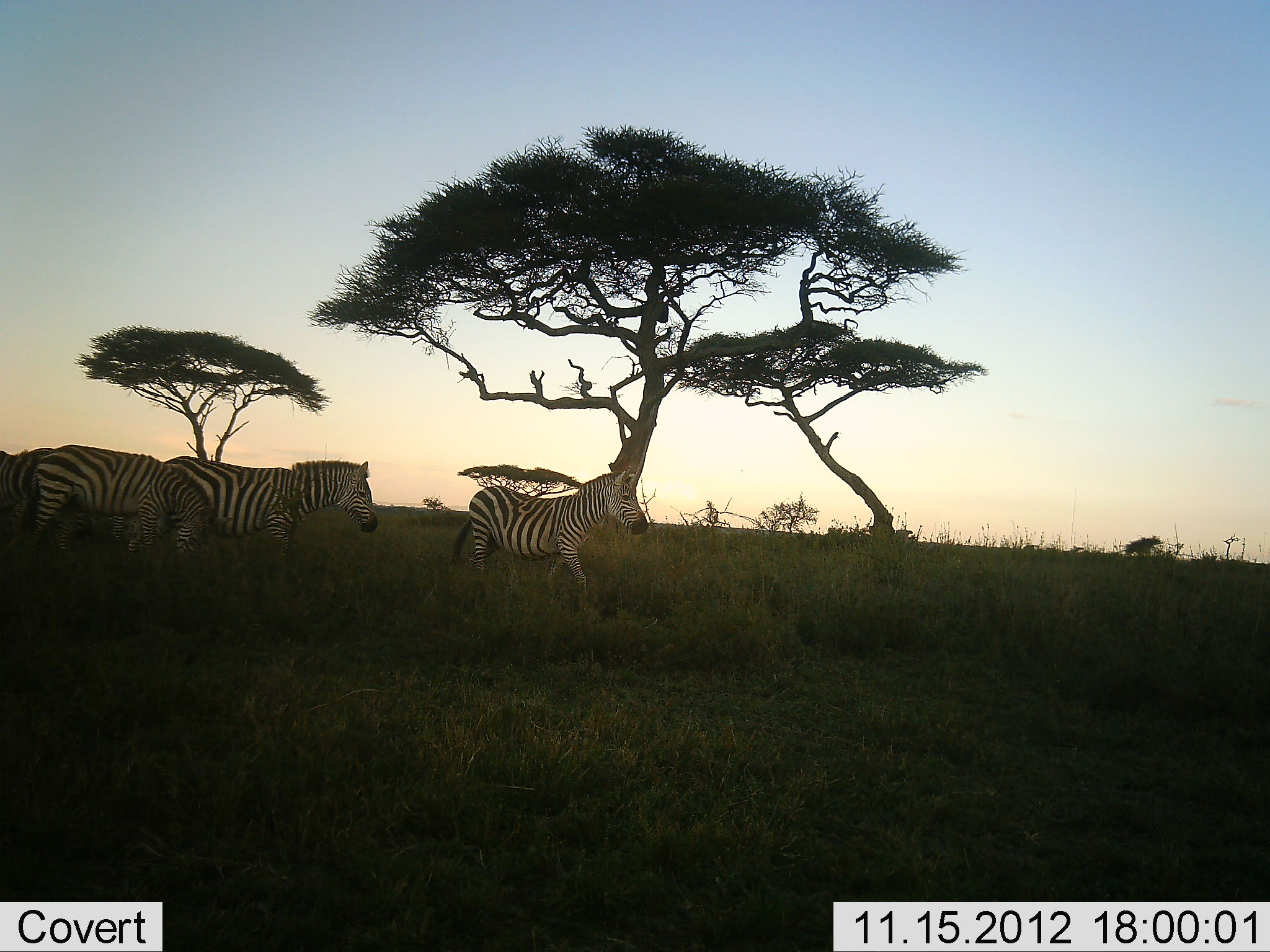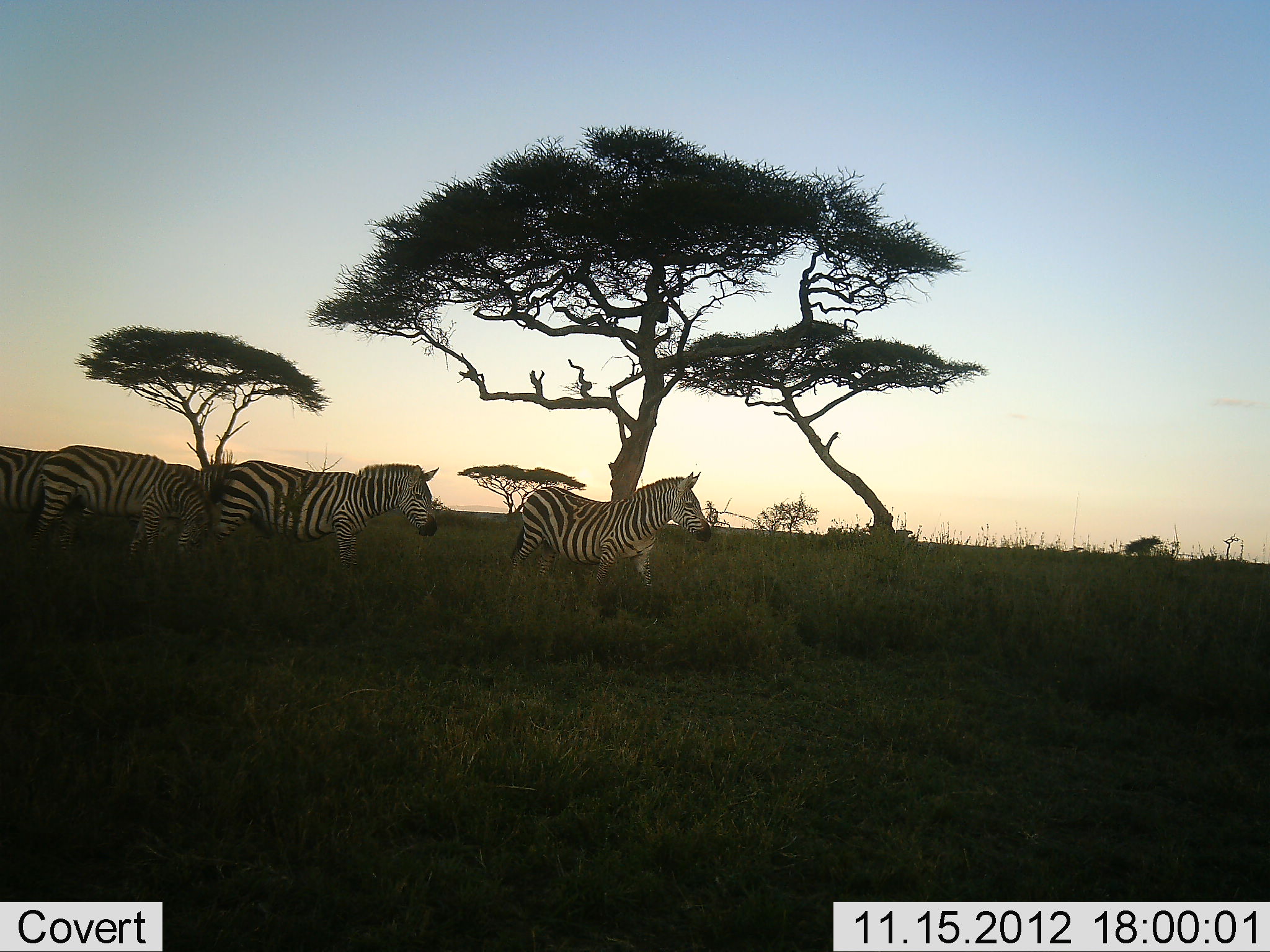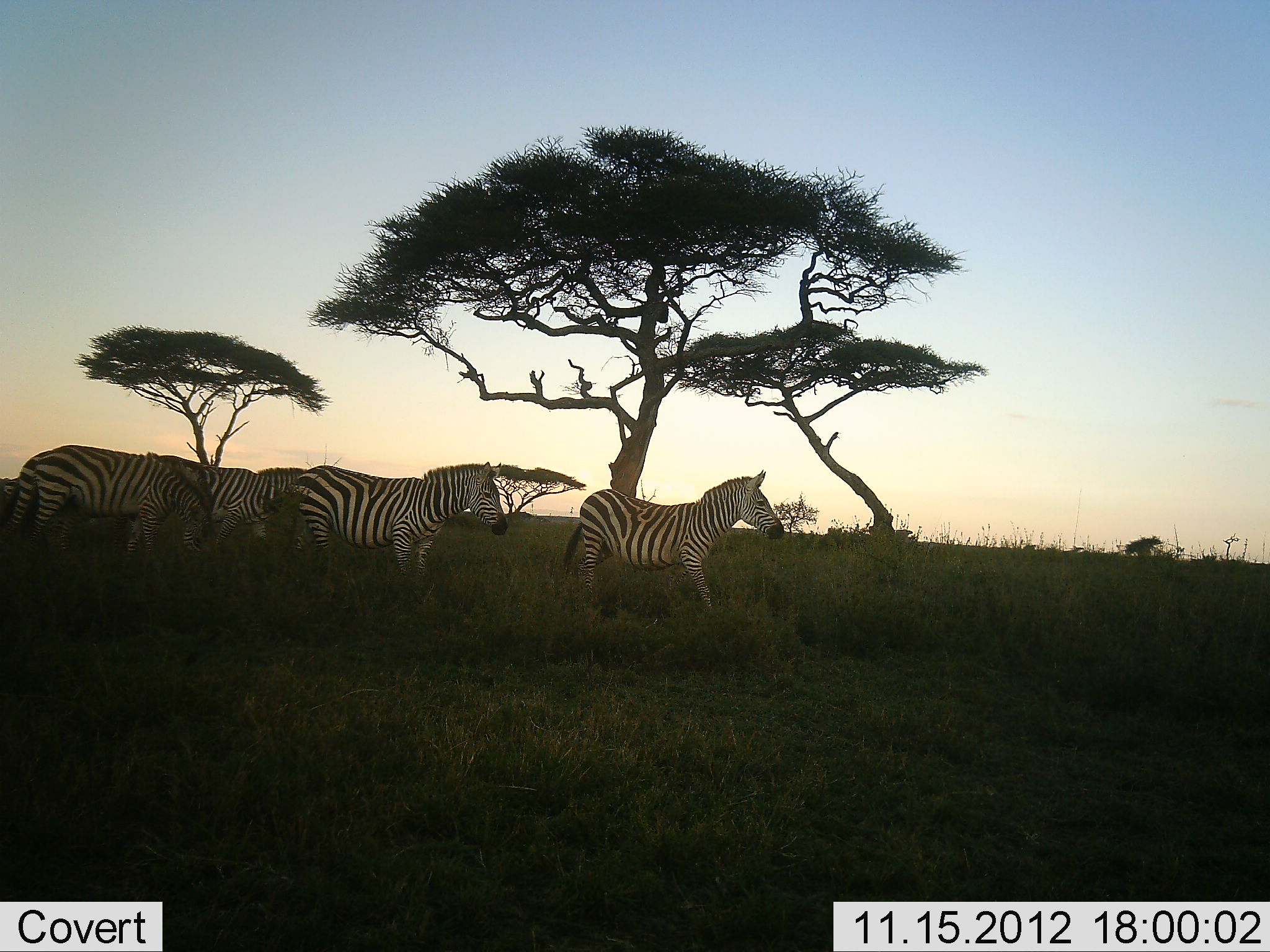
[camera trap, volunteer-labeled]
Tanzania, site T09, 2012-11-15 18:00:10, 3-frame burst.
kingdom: Animalia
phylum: Chordata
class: Mammalia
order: Perissodactyla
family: Equidae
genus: Equus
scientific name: Equus quagga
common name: plains zebra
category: zebra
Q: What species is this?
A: Zebra (plains zebra) (Equus quagga).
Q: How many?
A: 5.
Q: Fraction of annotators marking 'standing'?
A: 0%.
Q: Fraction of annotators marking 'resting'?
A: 10%.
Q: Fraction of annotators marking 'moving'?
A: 90%.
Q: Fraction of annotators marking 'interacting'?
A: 0%.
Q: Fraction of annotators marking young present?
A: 0%.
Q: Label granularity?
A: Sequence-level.